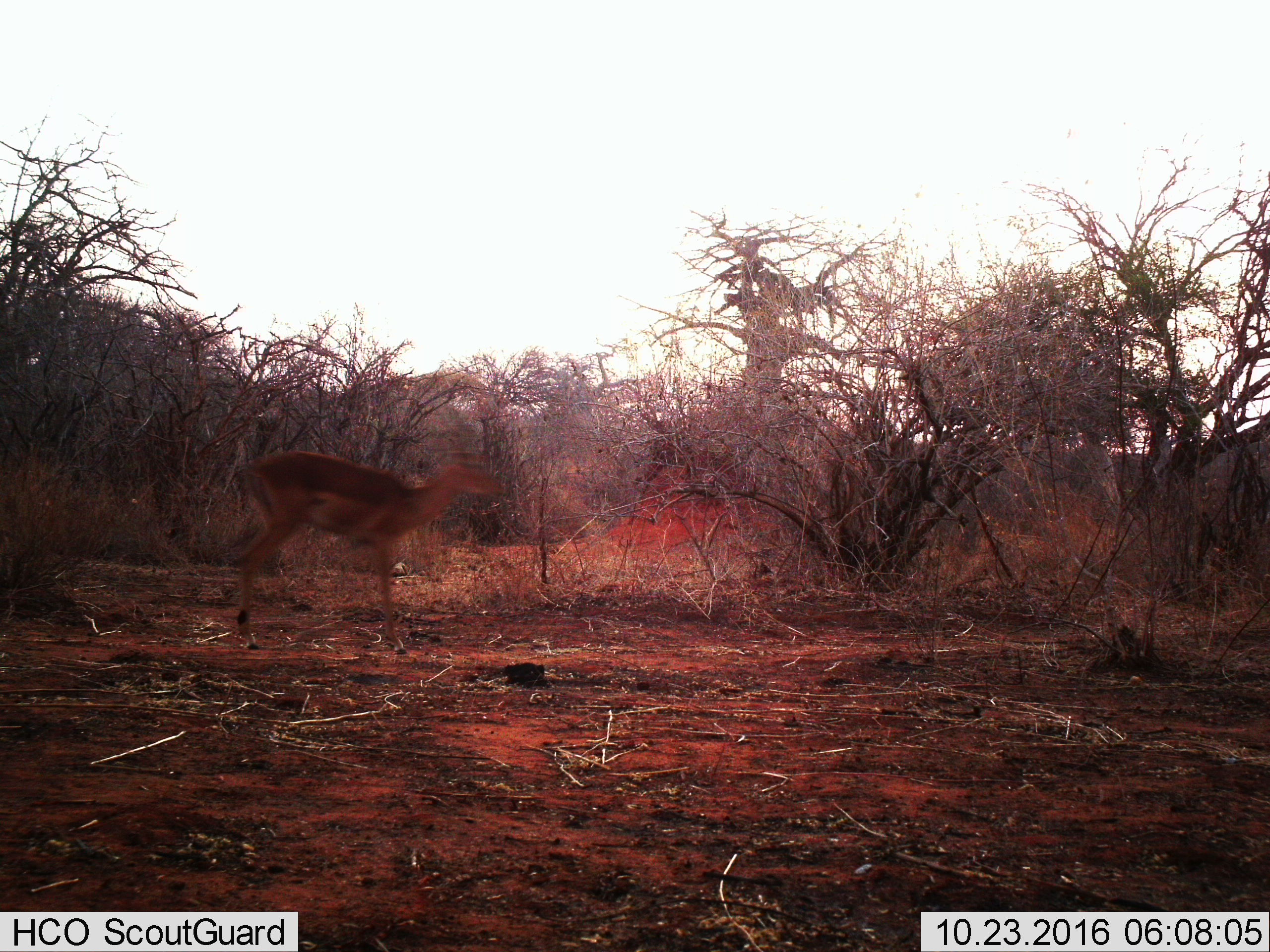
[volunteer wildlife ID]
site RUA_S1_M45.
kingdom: Animalia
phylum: Chordata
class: Mammalia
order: Artiodactyla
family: Bovidae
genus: Aepyceros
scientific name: Aepyceros melampus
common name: impala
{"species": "impala (Aepyceros melampus)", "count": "1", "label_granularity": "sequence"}